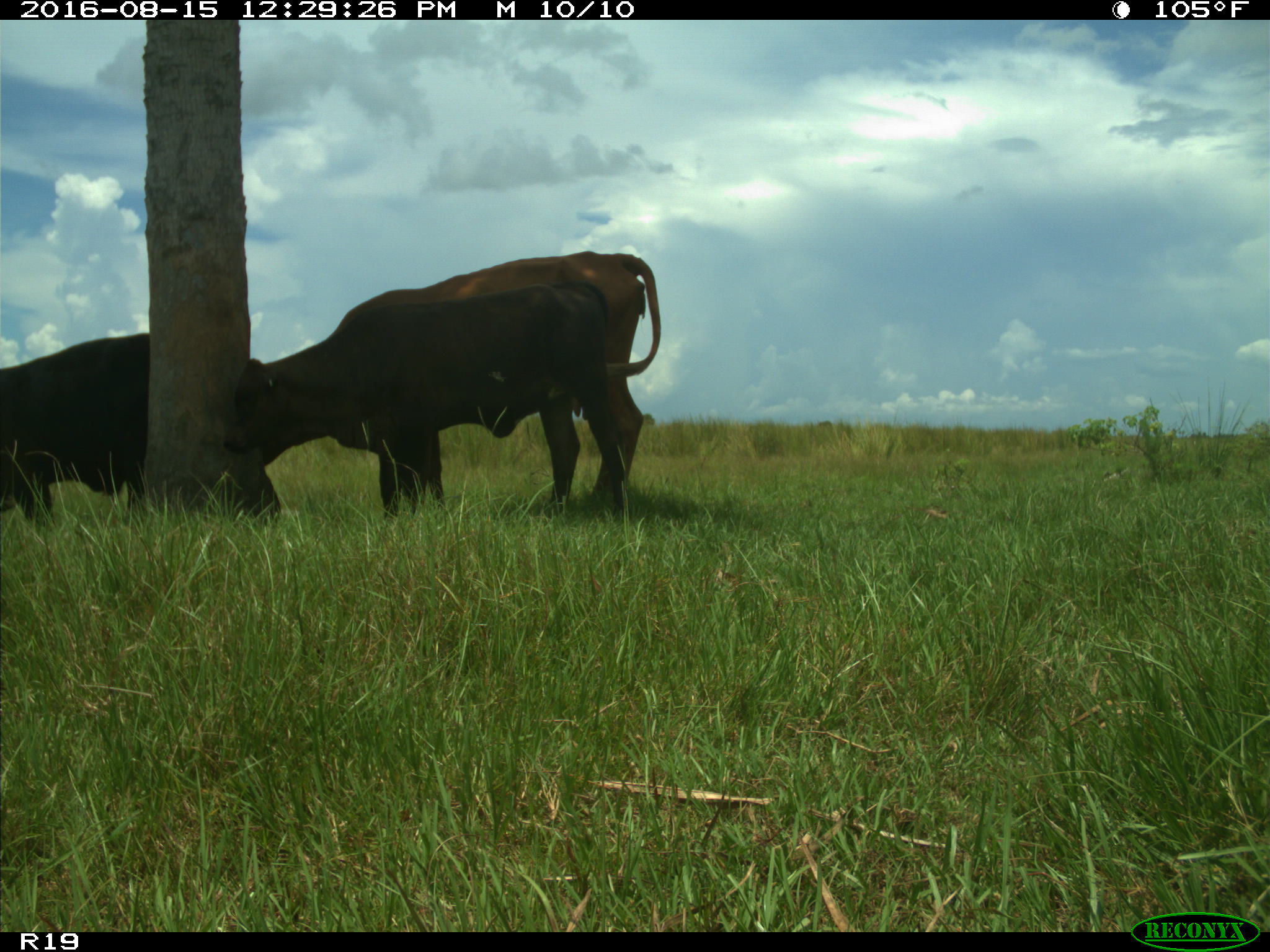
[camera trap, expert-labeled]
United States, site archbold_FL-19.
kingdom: Animalia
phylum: Chordata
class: Mammalia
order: Artiodactyla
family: Bovidae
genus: Bos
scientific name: Bos taurus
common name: domestic cow